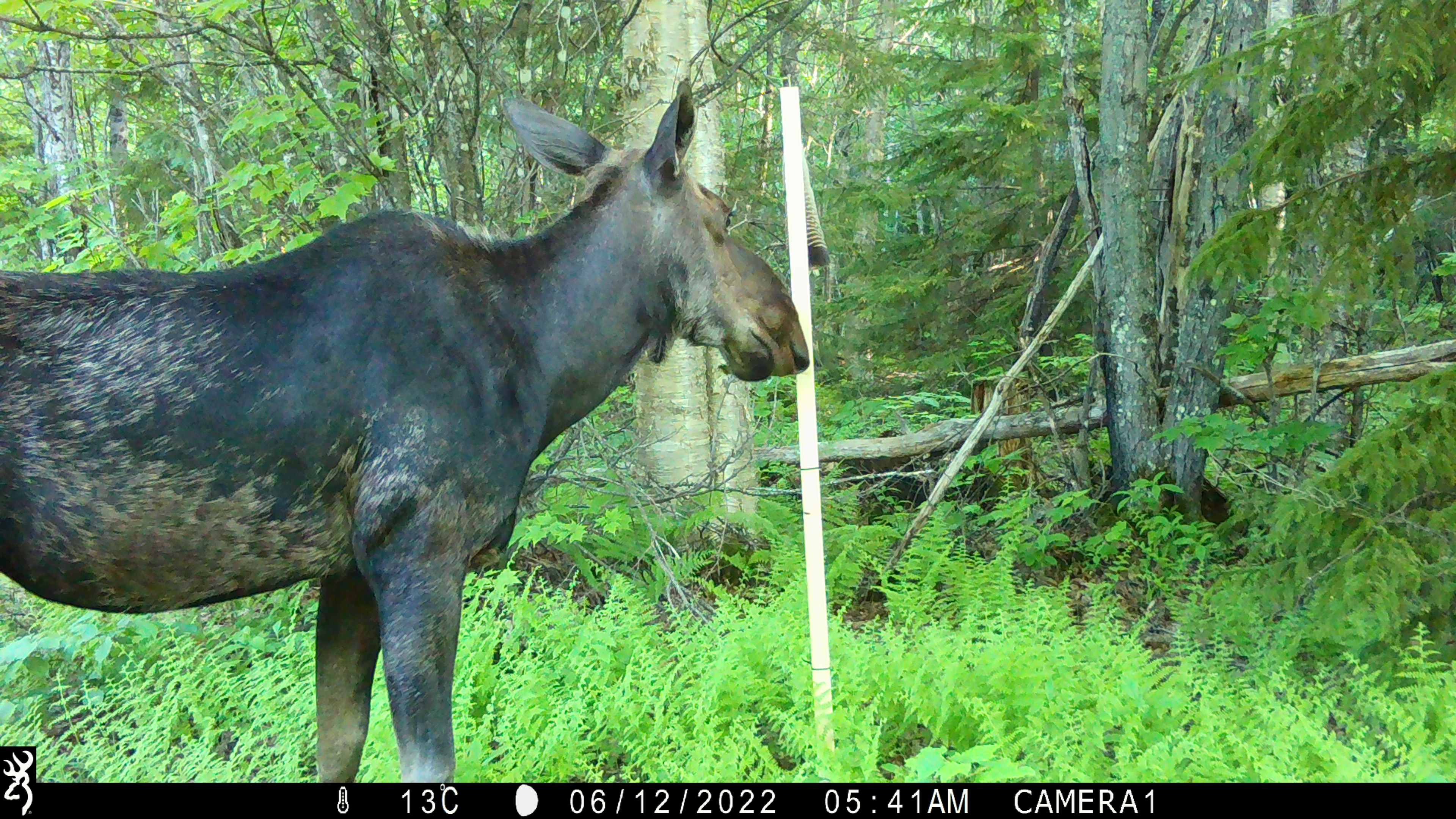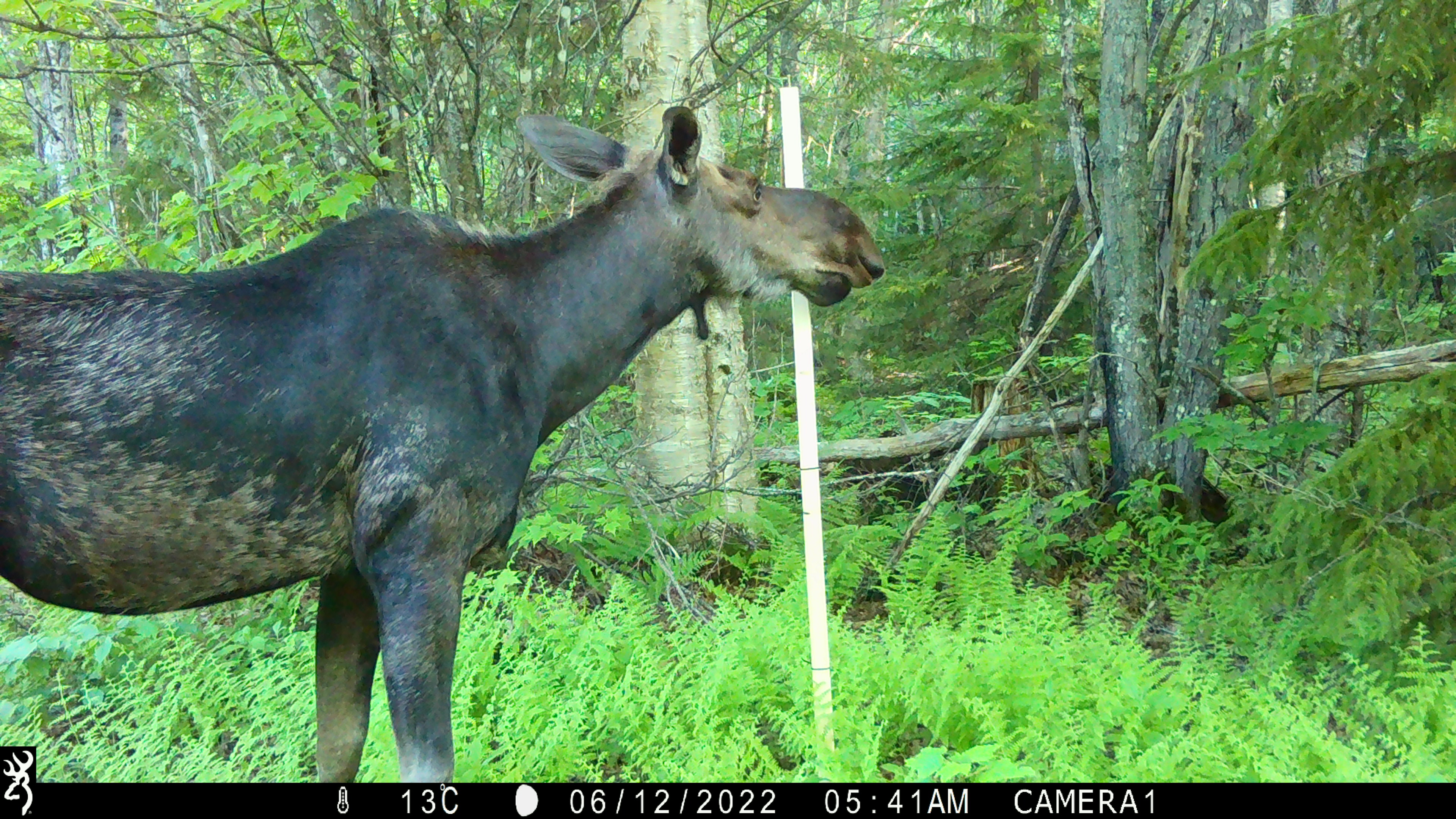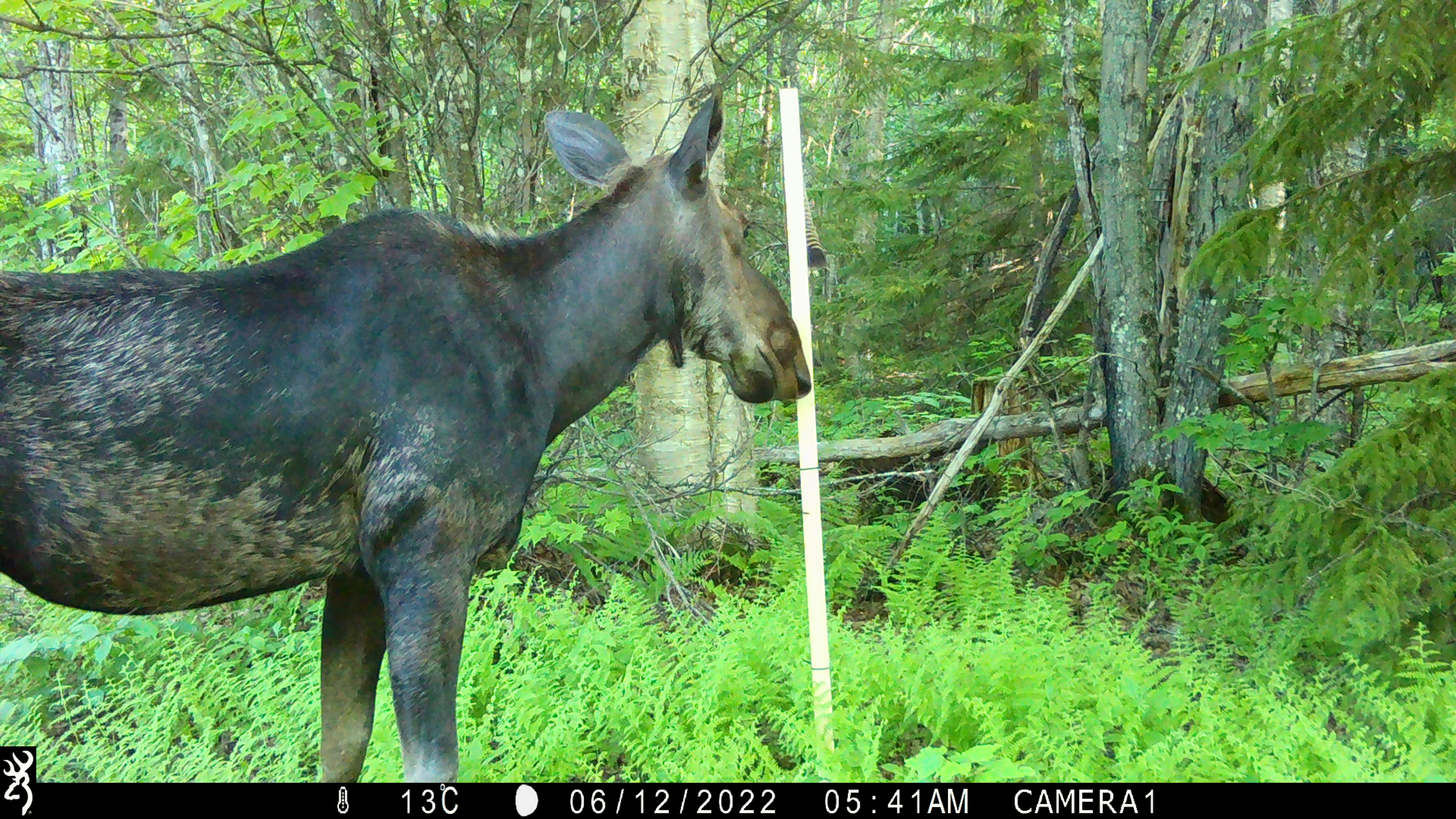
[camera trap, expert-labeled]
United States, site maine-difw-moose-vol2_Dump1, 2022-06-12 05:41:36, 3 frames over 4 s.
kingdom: Animalia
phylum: Chordata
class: Mammalia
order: Artiodactyla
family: Cervidae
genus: Alces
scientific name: Alces alces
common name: moose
Moose (Alces alces).